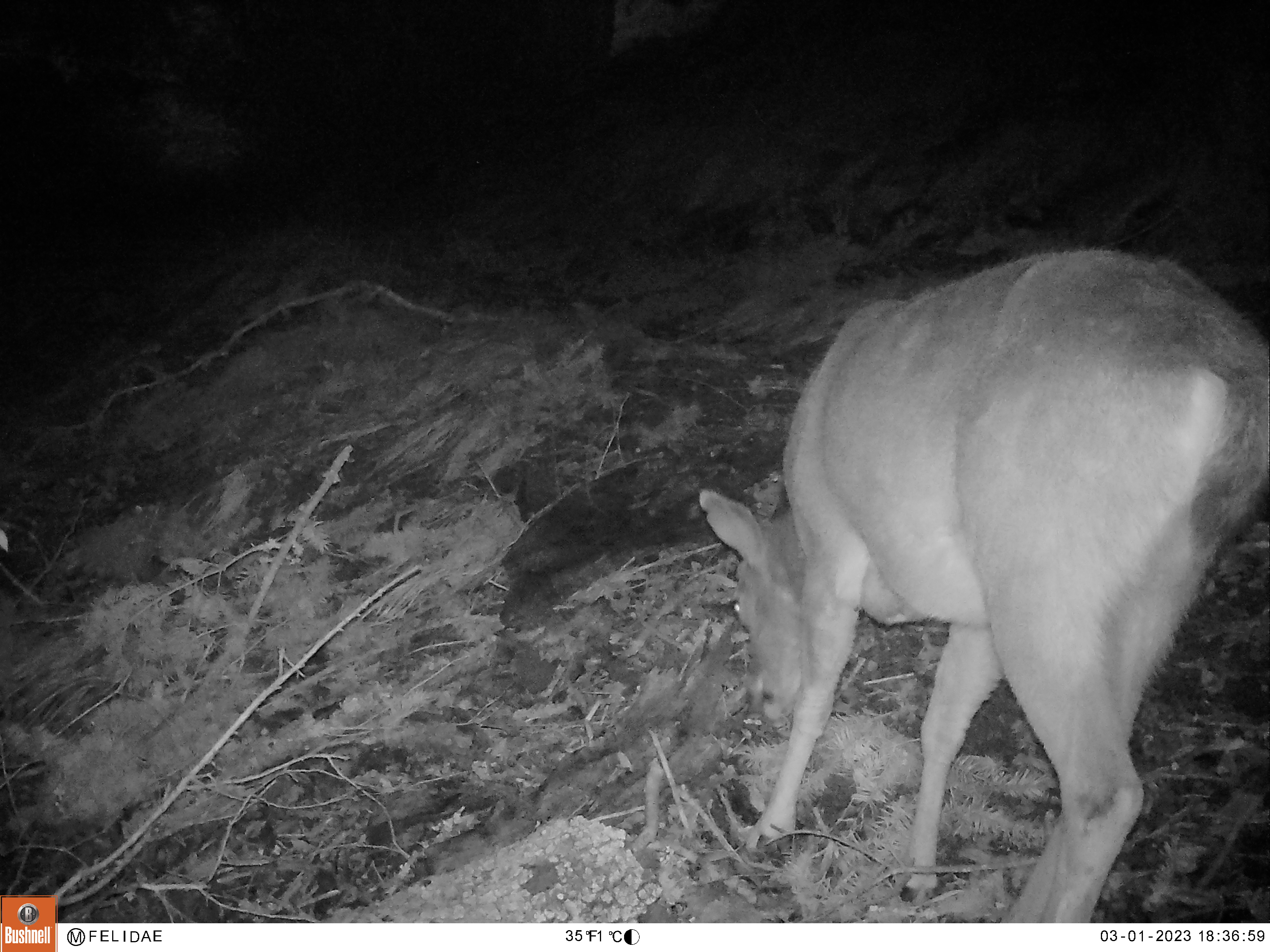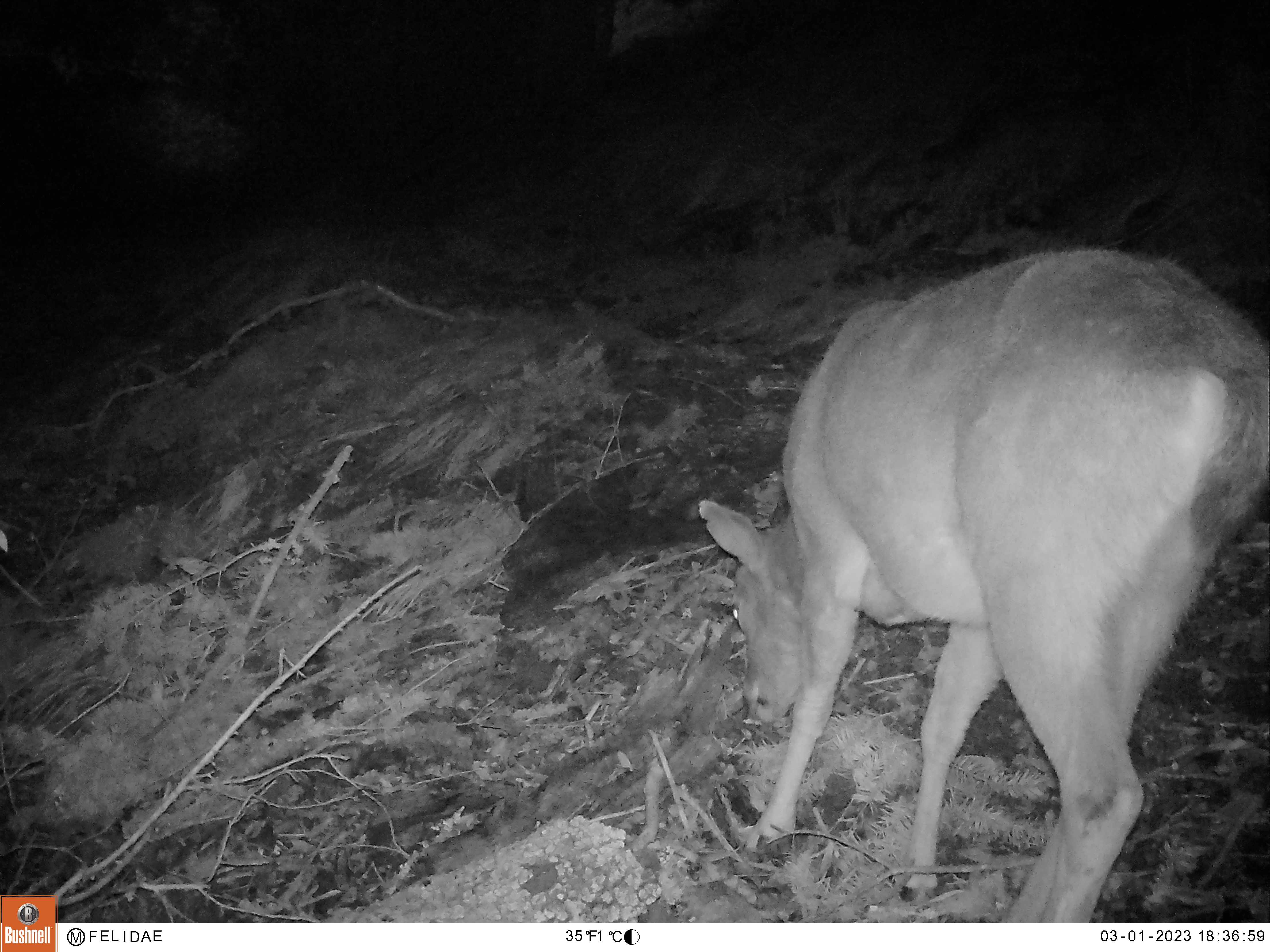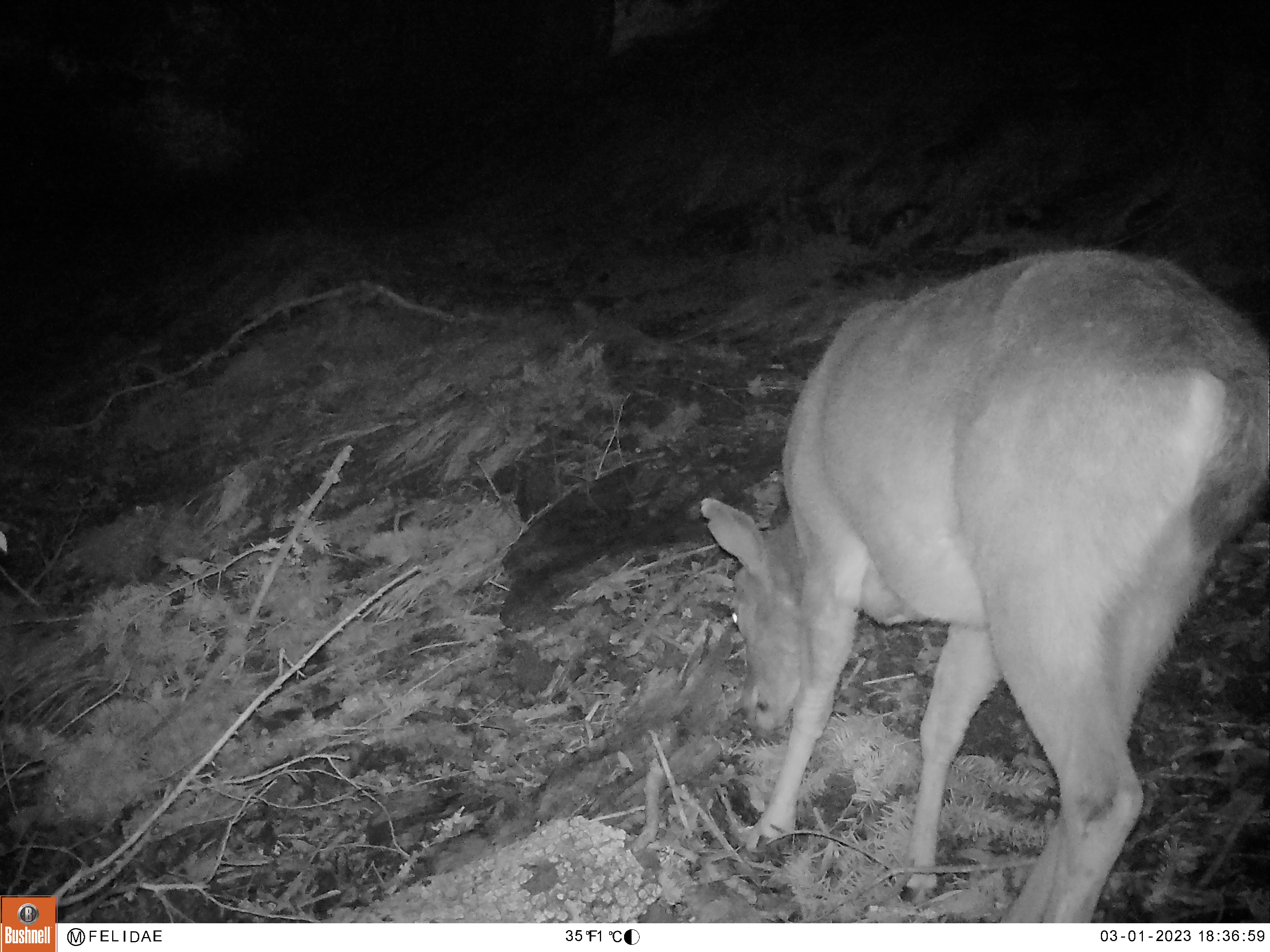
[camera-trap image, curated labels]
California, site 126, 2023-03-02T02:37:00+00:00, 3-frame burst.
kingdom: Animalia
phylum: Chordata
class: Mammalia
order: Artiodactyla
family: Cervidae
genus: Odocoileus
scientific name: Odocoileus hemionus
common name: mule deer